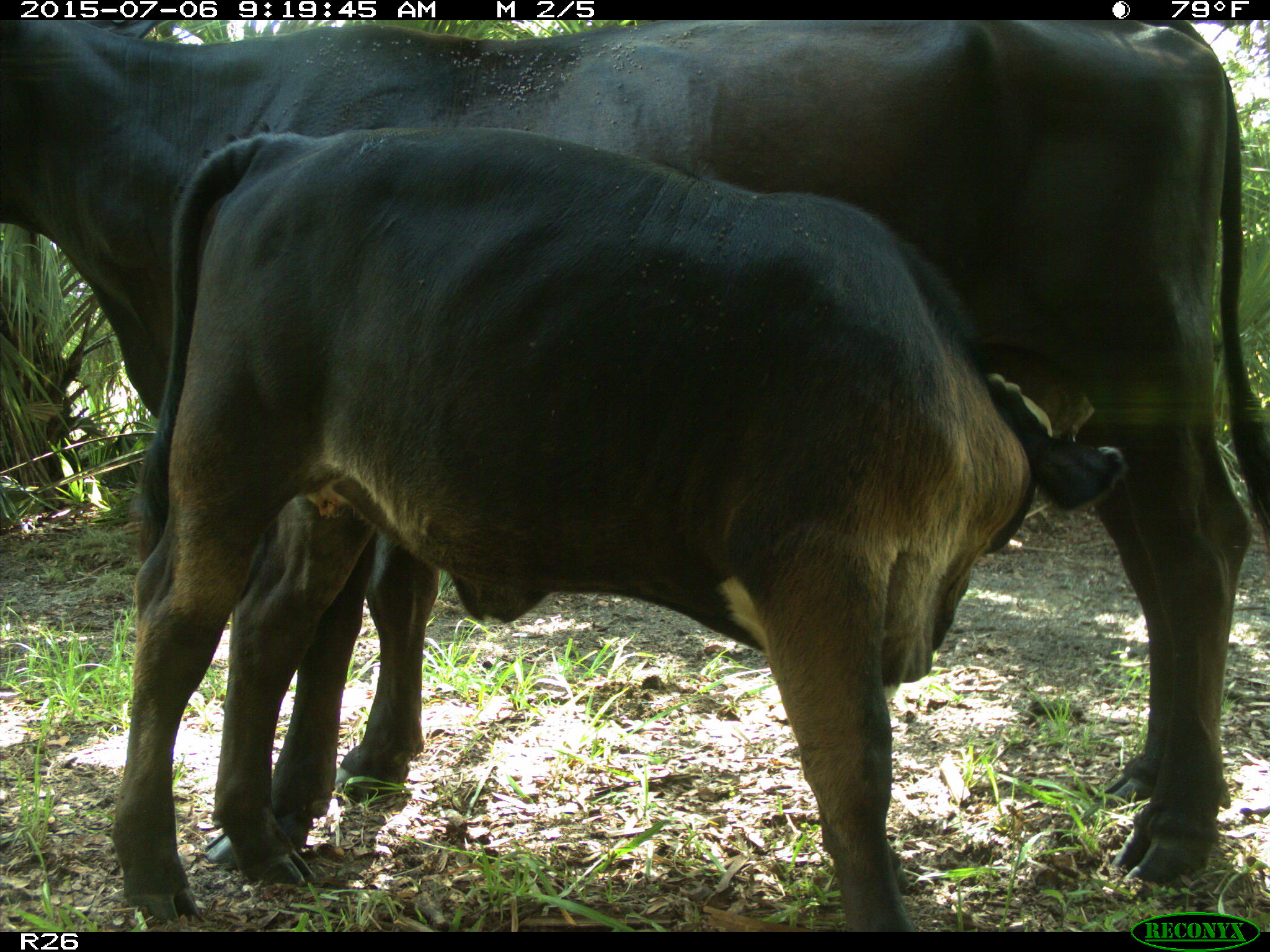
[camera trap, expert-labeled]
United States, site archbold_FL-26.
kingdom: Animalia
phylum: Chordata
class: Mammalia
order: Artiodactyla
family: Bovidae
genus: Bos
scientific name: Bos taurus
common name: domestic cow